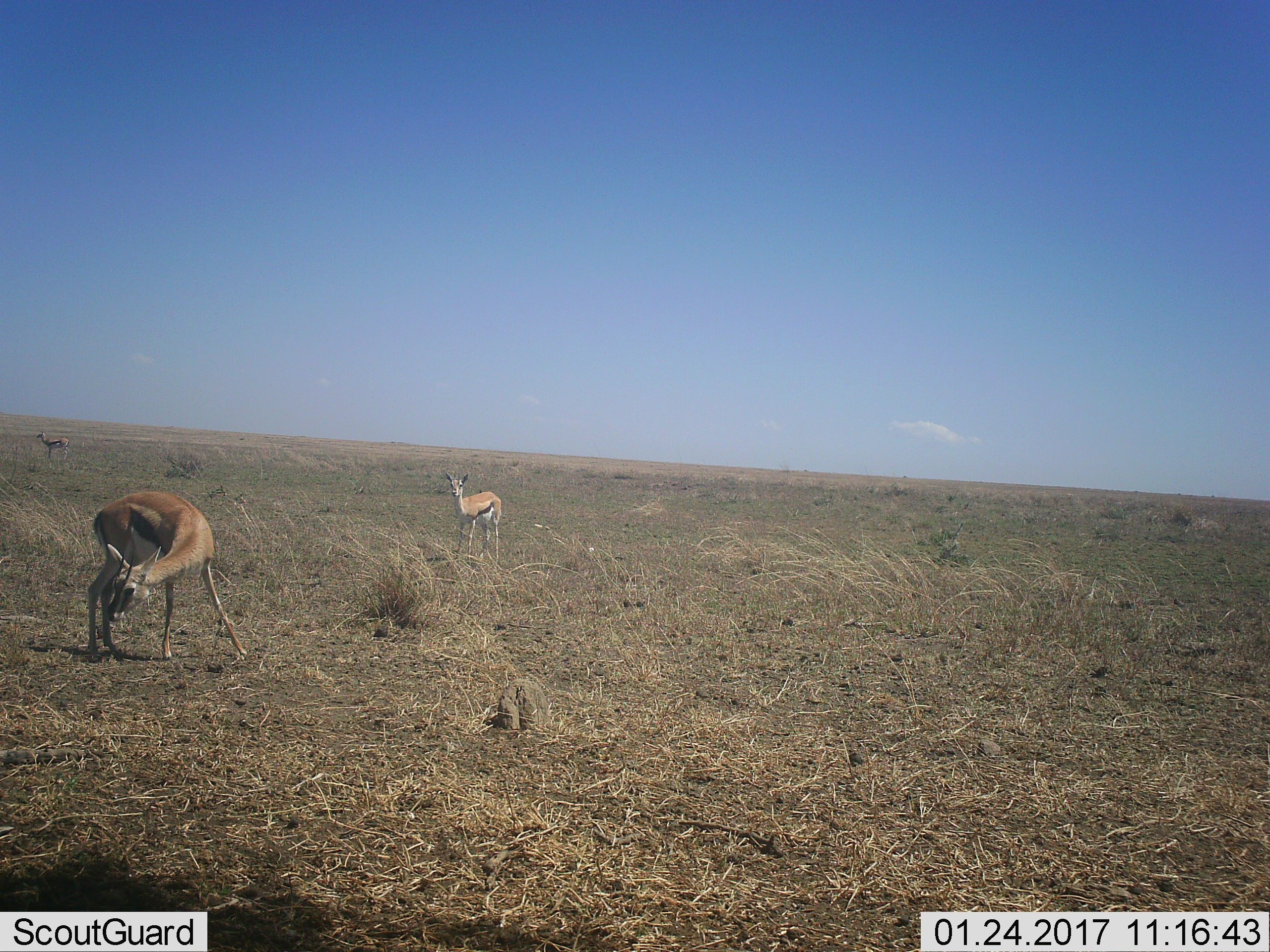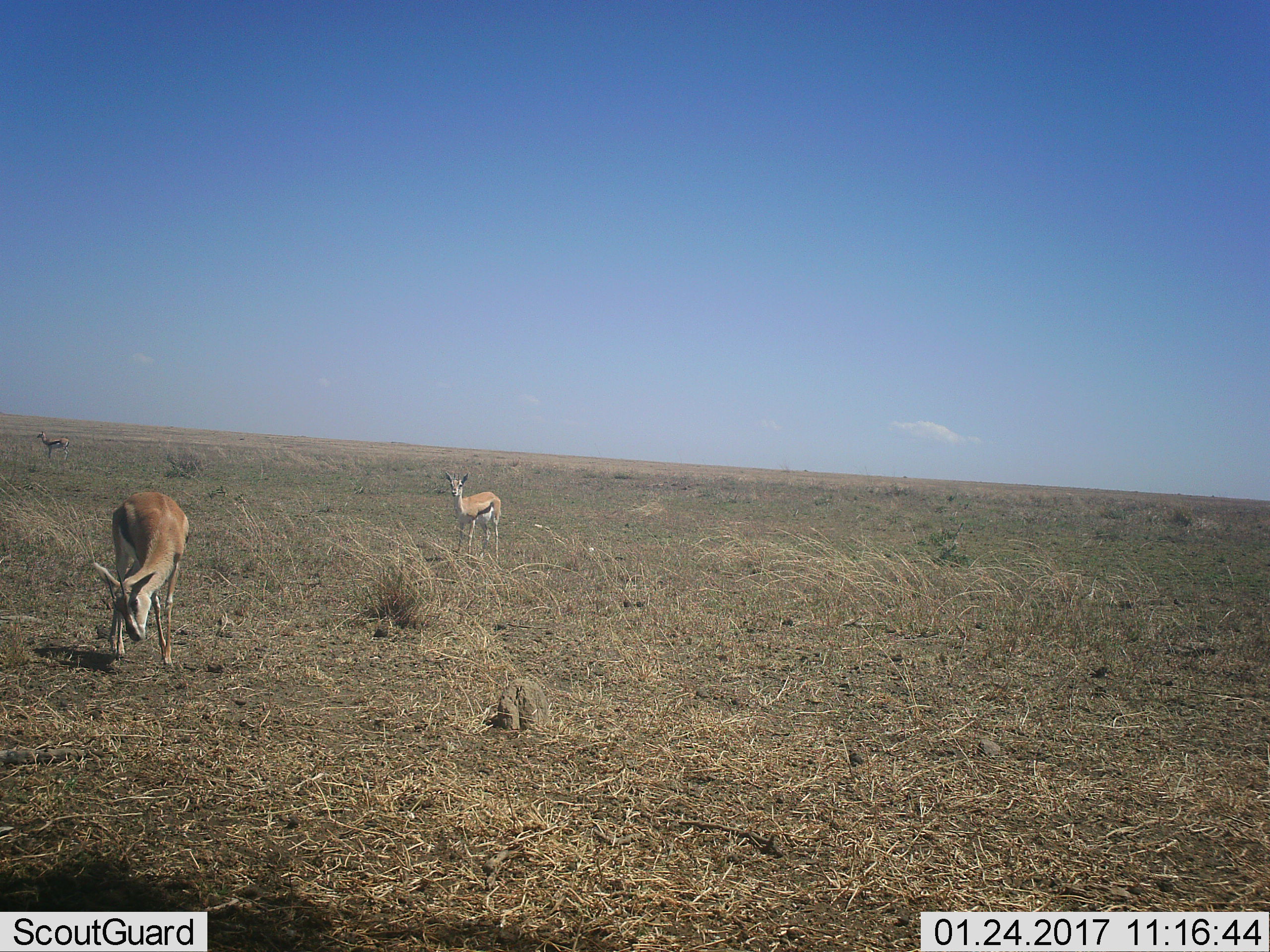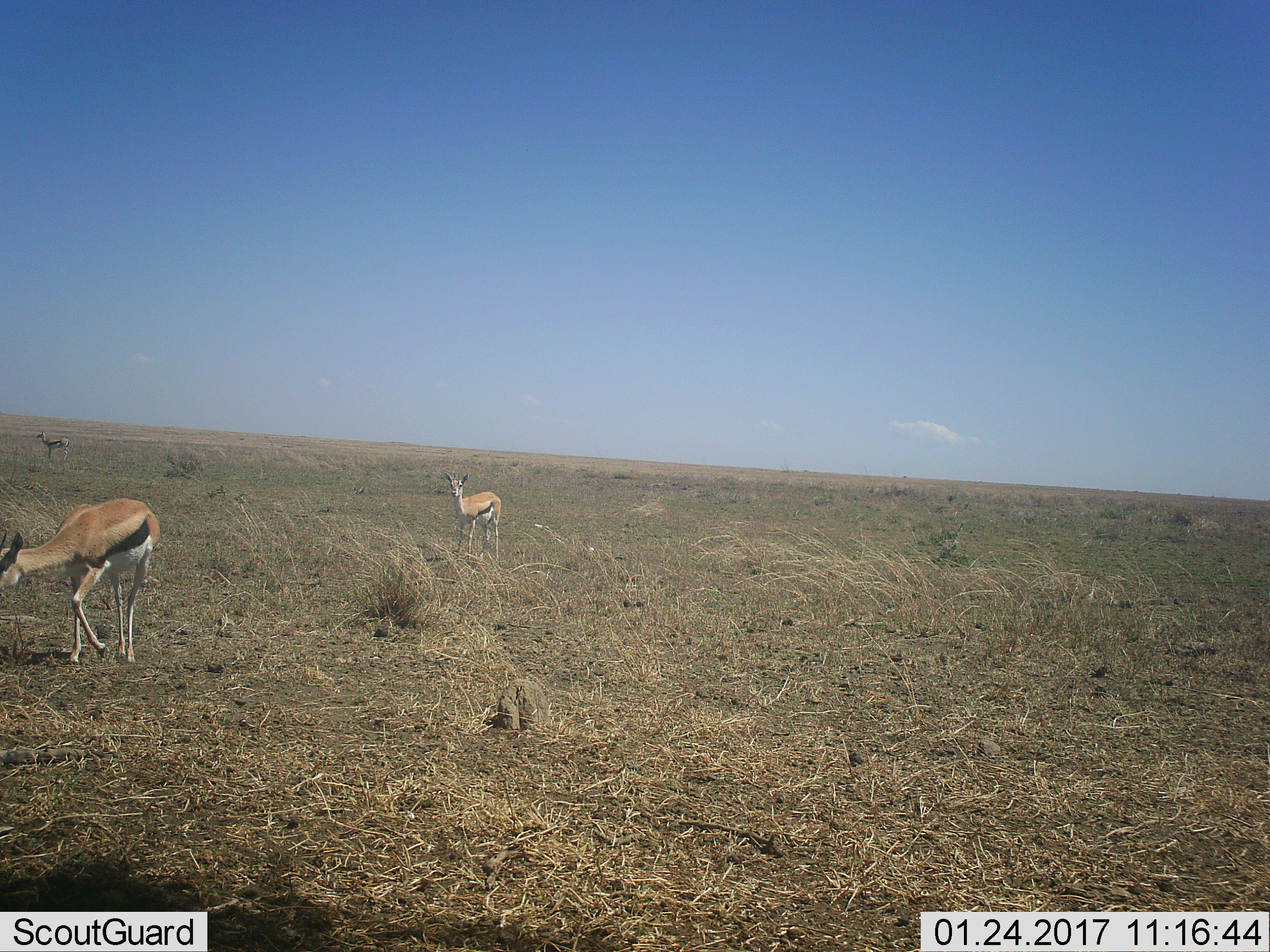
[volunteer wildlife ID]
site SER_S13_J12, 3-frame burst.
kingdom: Animalia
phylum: Chordata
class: Mammalia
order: Artiodactyla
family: Bovidae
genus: Eudorcas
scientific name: Eudorcas thomsonii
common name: thomson's gazelle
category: gazellethomsons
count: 3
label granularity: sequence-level